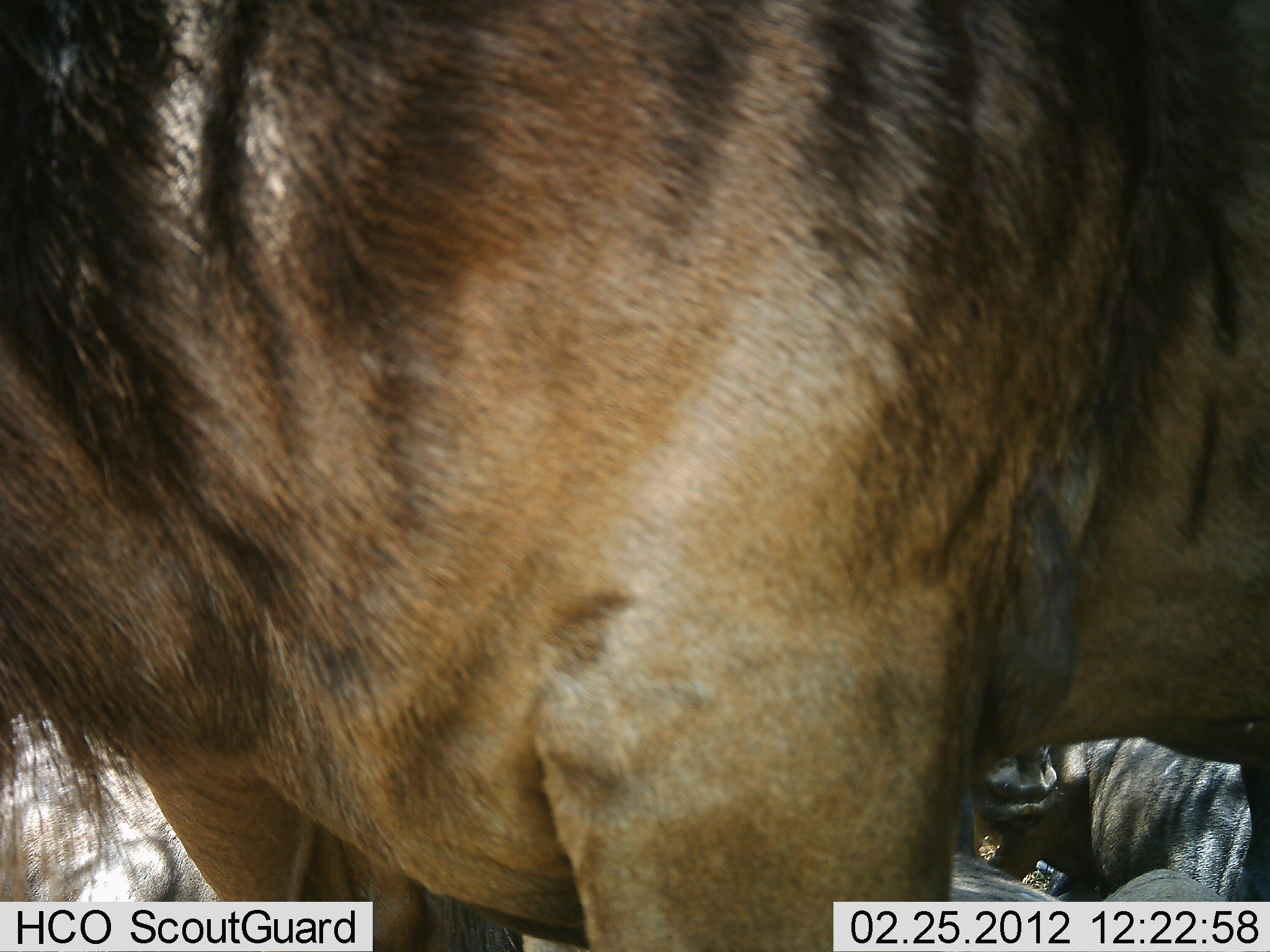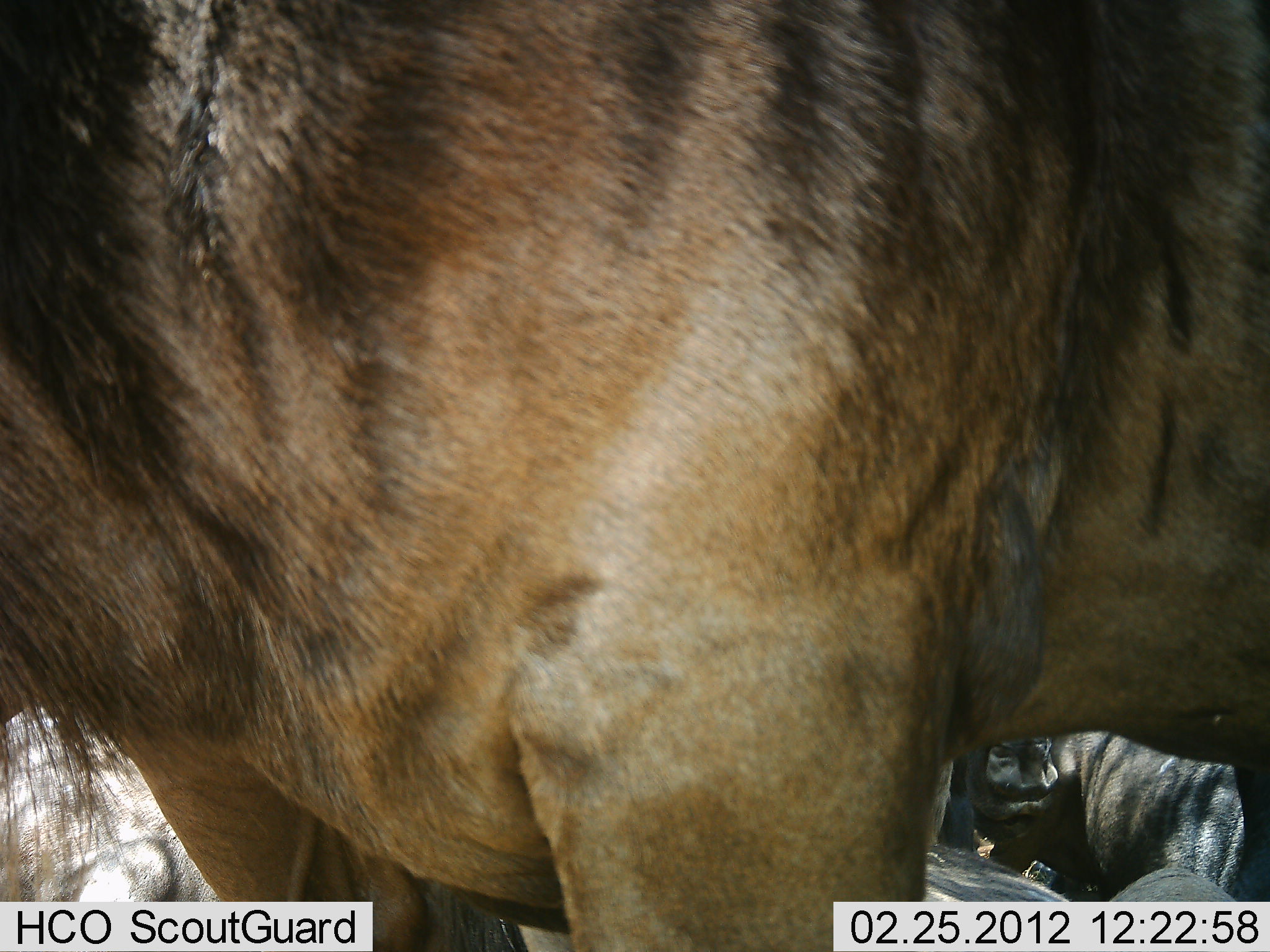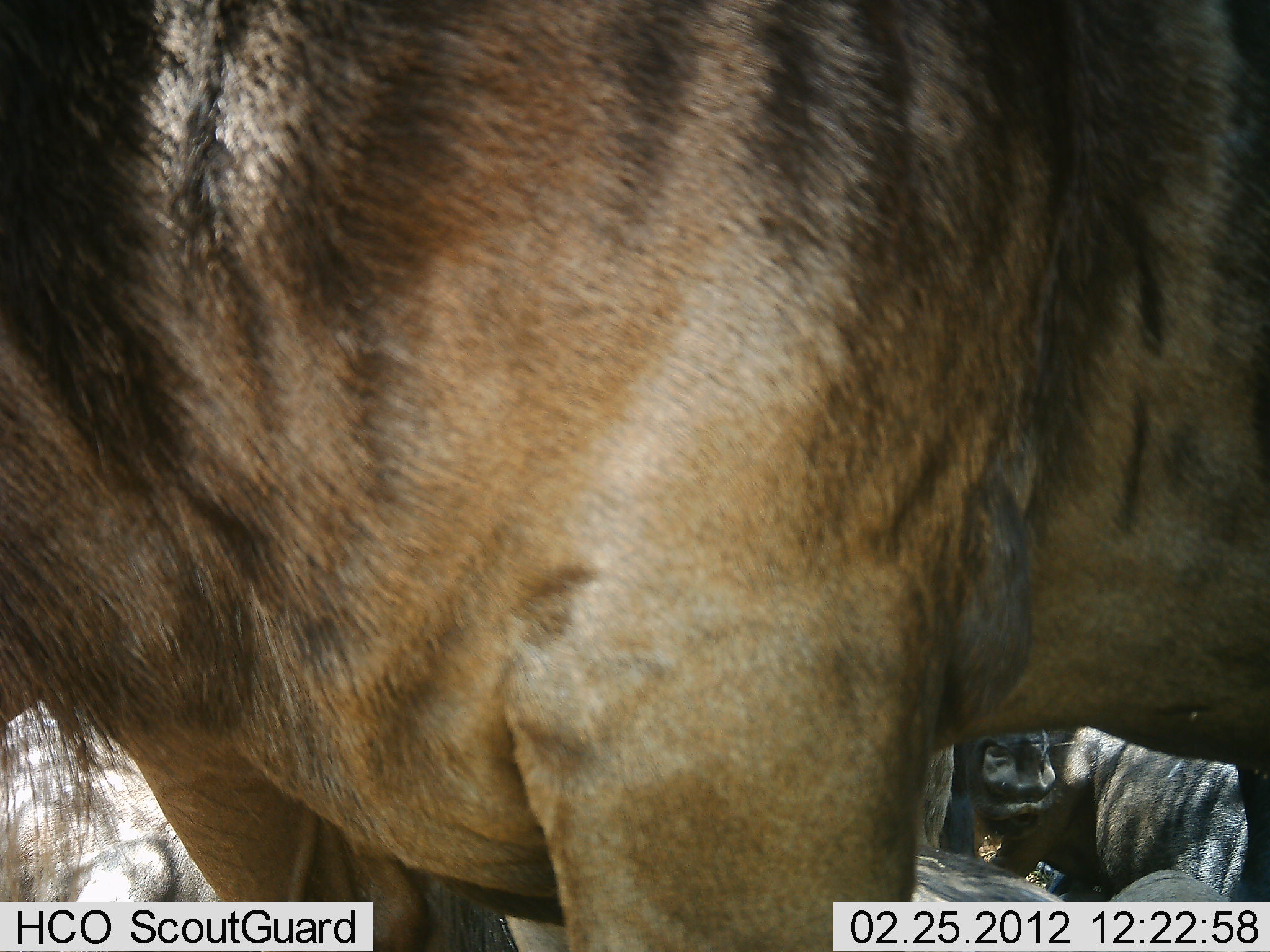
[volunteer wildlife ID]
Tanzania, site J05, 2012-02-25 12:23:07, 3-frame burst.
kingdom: Animalia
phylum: Chordata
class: Mammalia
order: Artiodactyla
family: Bovidae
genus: Connochaetes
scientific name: Connochaetes taurinus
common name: blue wildebeest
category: wildebeest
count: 3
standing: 93%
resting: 86%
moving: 0%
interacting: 4%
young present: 0%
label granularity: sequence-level